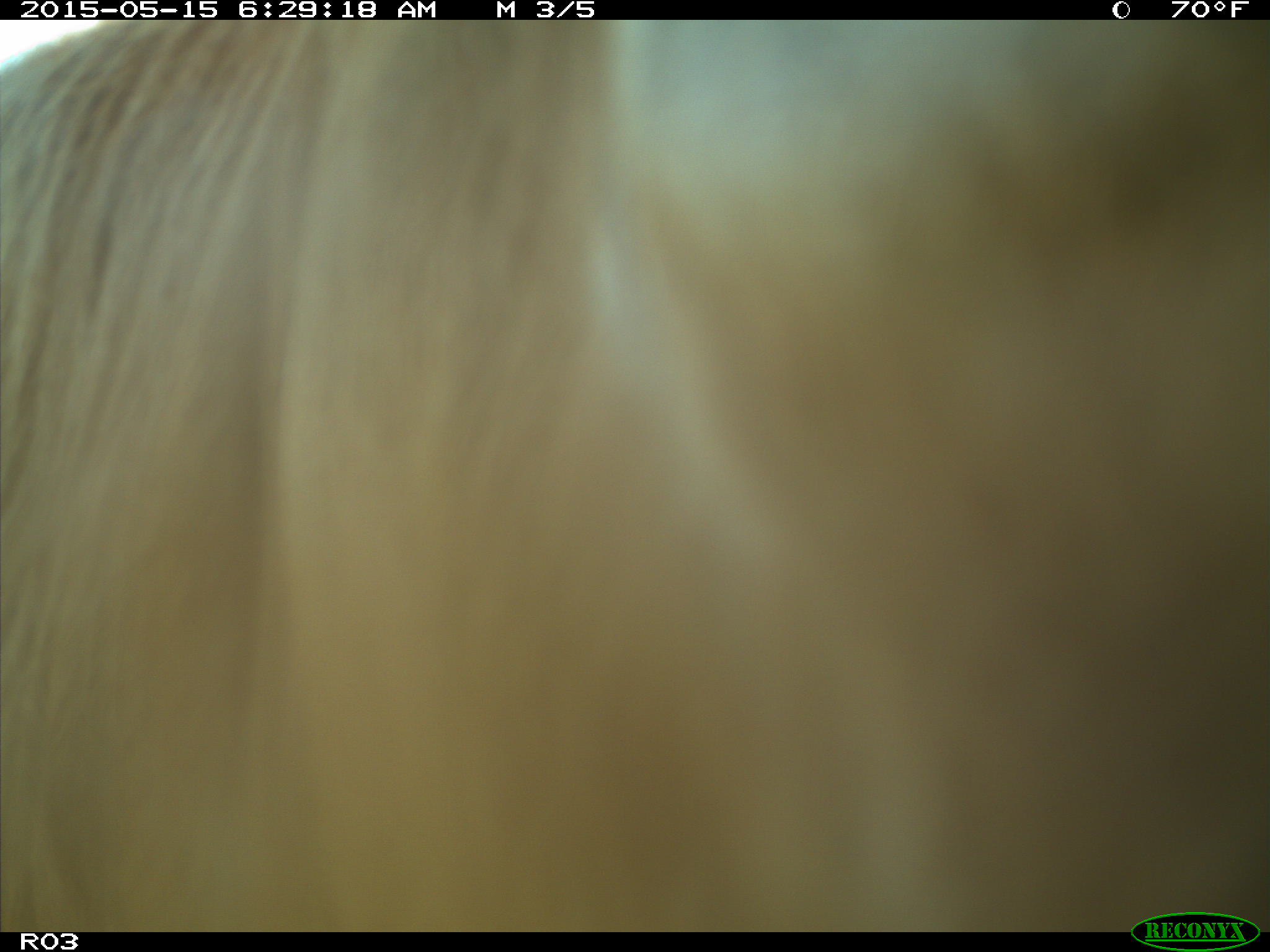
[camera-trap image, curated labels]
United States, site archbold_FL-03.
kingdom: Animalia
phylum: Chordata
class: Mammalia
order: Artiodactyla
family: Bovidae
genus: Bos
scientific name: Bos taurus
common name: domestic cow